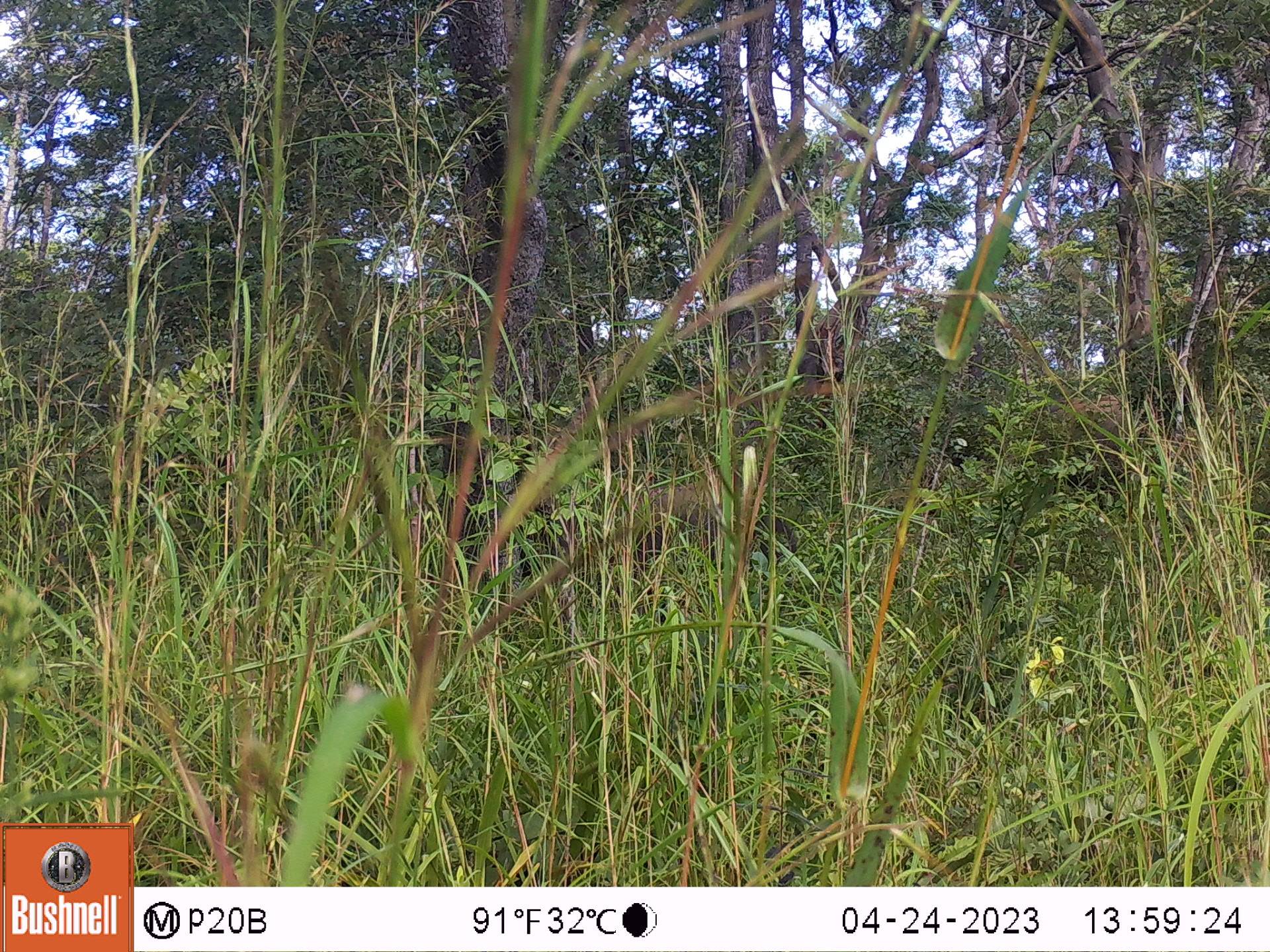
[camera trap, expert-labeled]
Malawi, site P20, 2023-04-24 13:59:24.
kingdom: Animalia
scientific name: Animalia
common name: other animal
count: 1